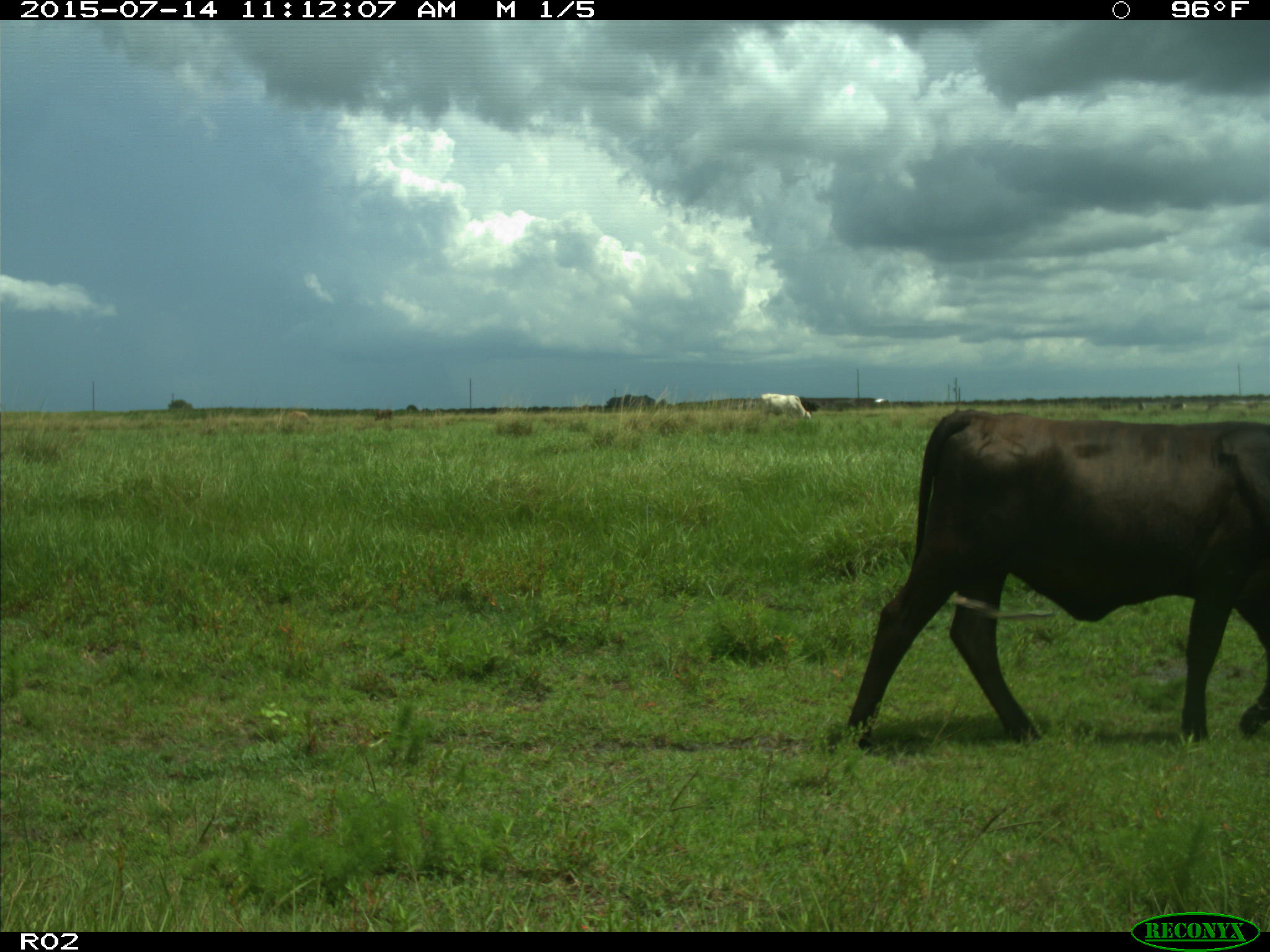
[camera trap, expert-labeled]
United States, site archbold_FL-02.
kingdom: Animalia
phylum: Chordata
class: Mammalia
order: Artiodactyla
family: Bovidae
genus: Bos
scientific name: Bos taurus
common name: domestic cow